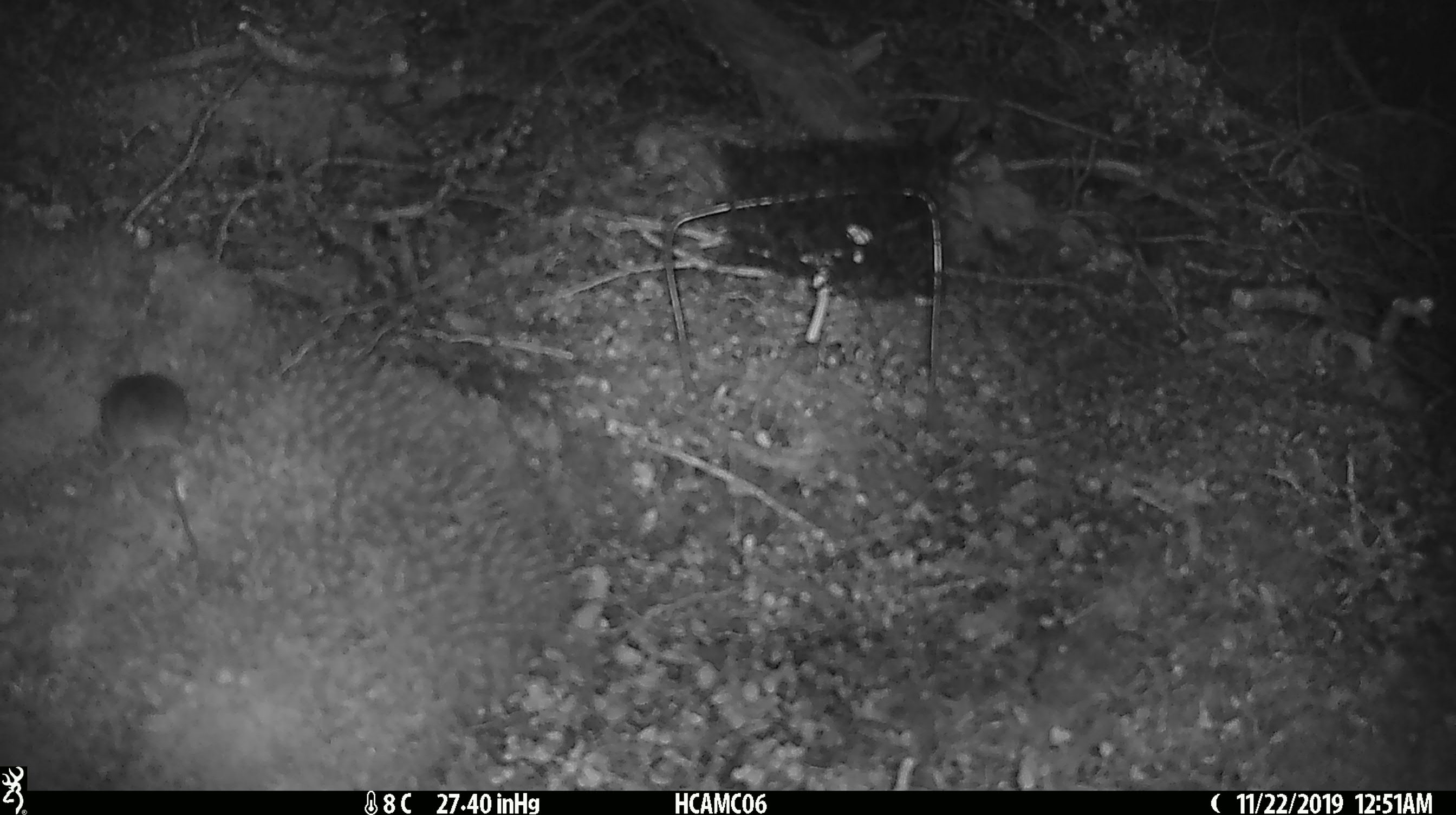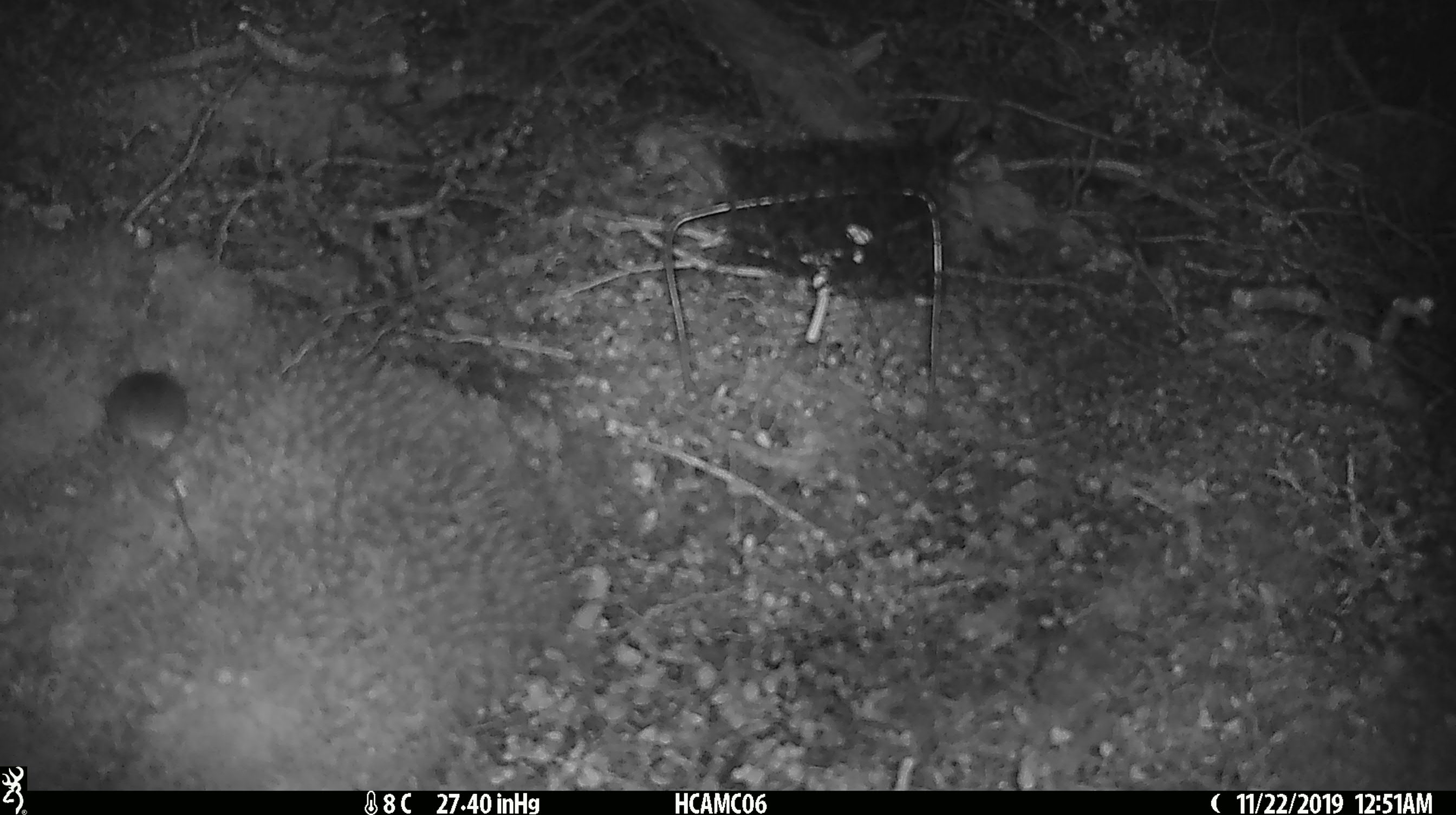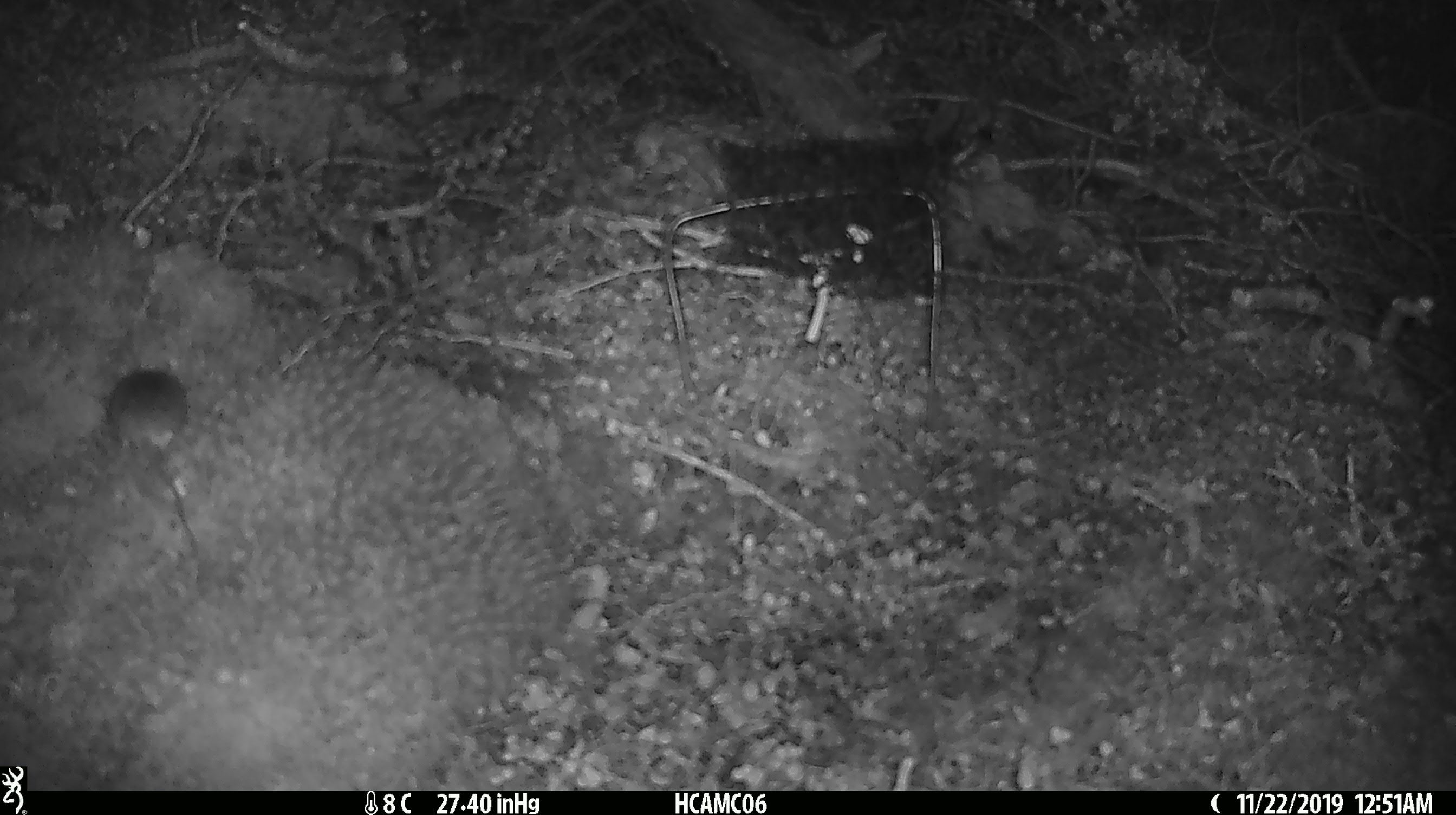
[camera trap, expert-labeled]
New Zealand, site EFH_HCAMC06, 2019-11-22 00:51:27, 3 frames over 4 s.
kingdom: Animalia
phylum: Chordata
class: Mammalia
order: Rodentia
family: Muridae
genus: Mus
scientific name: Mus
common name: mouse